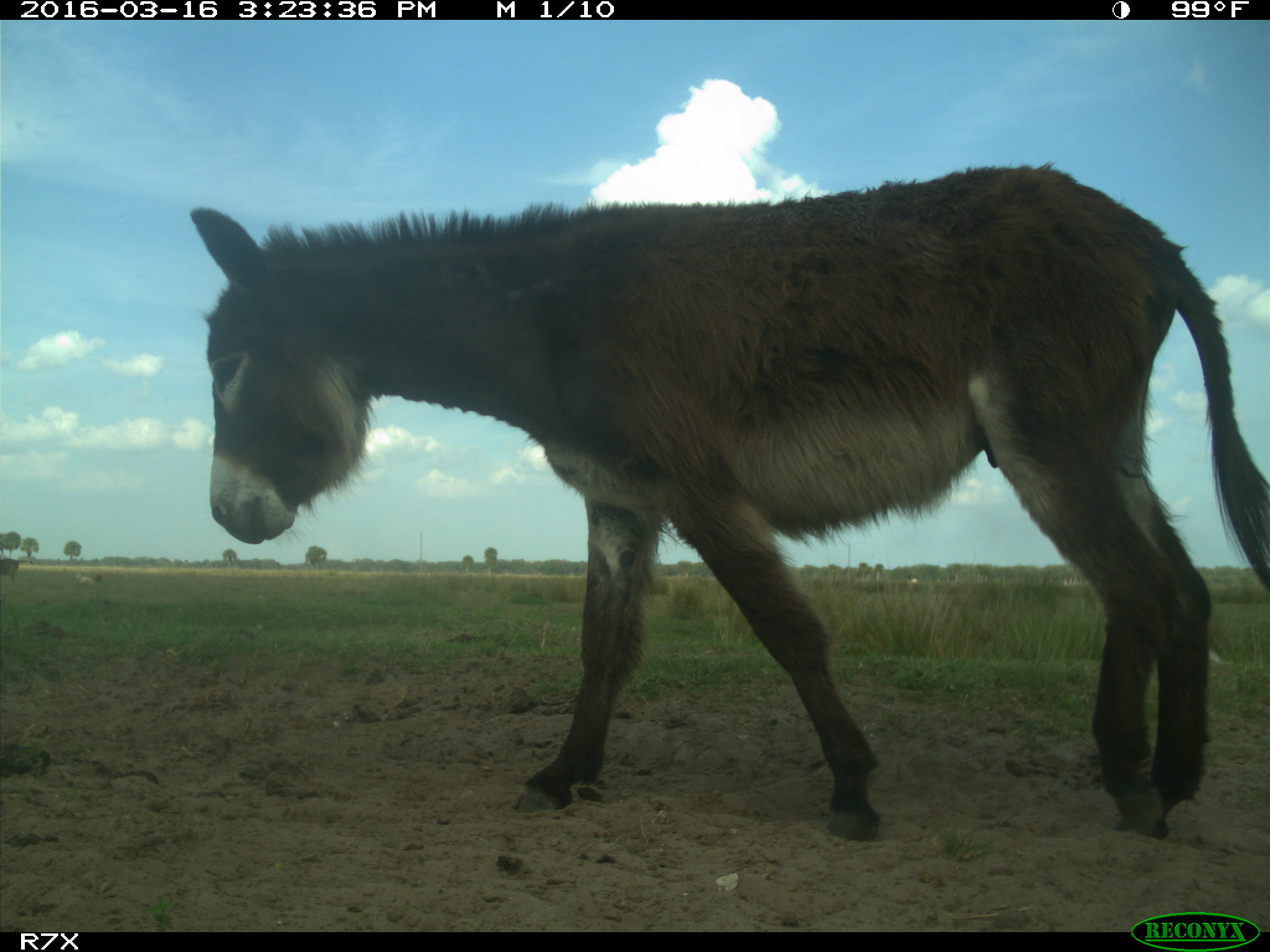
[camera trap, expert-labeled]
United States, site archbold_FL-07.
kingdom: Animalia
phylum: Chordata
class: Mammalia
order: Artiodactyla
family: Bovidae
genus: Bos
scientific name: Bos taurus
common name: domestic cow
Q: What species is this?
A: Bos taurus (domestic cow).